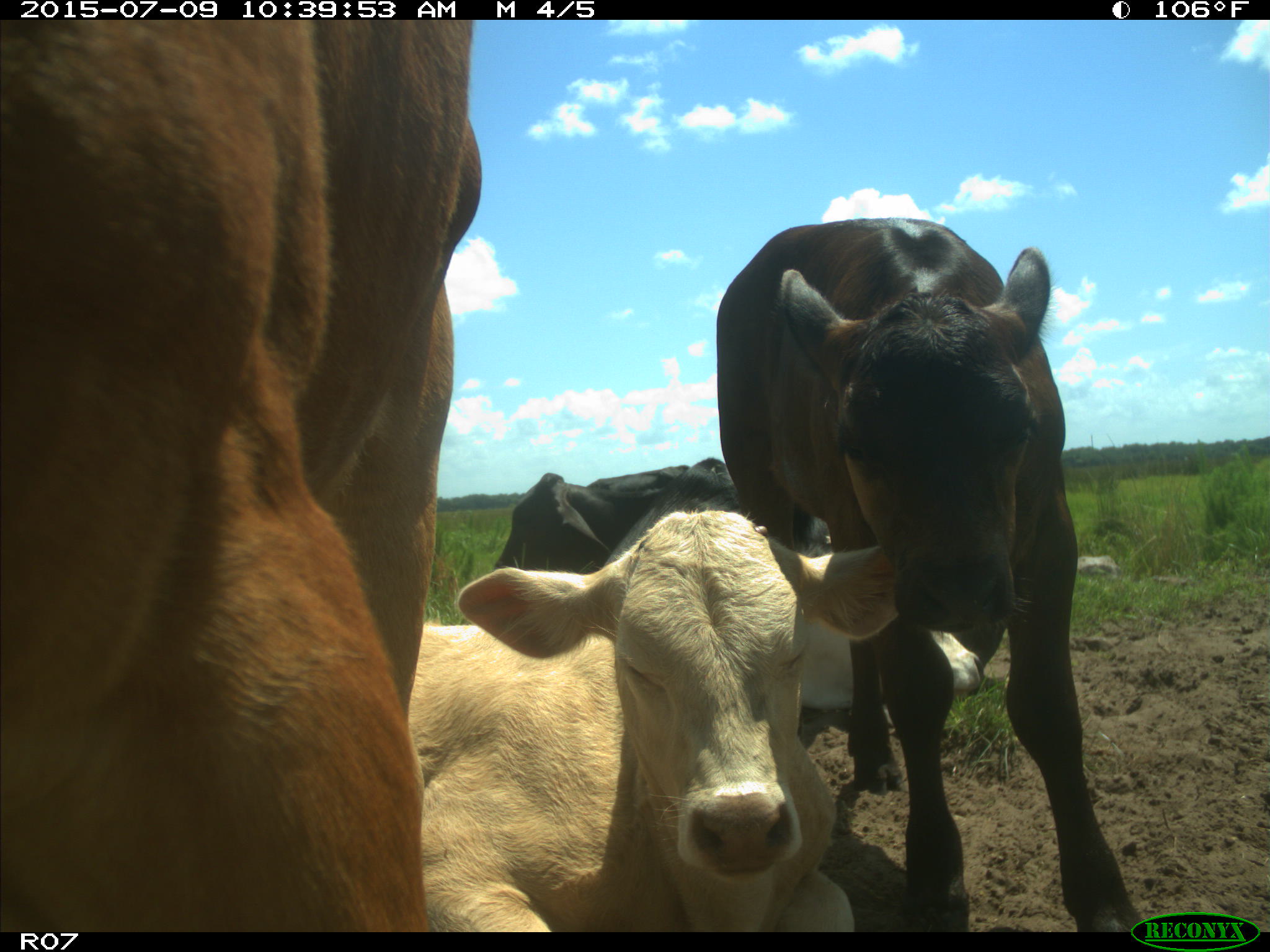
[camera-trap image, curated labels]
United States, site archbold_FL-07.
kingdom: Animalia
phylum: Chordata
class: Mammalia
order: Artiodactyla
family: Bovidae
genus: Bos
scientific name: Bos taurus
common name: domestic cow